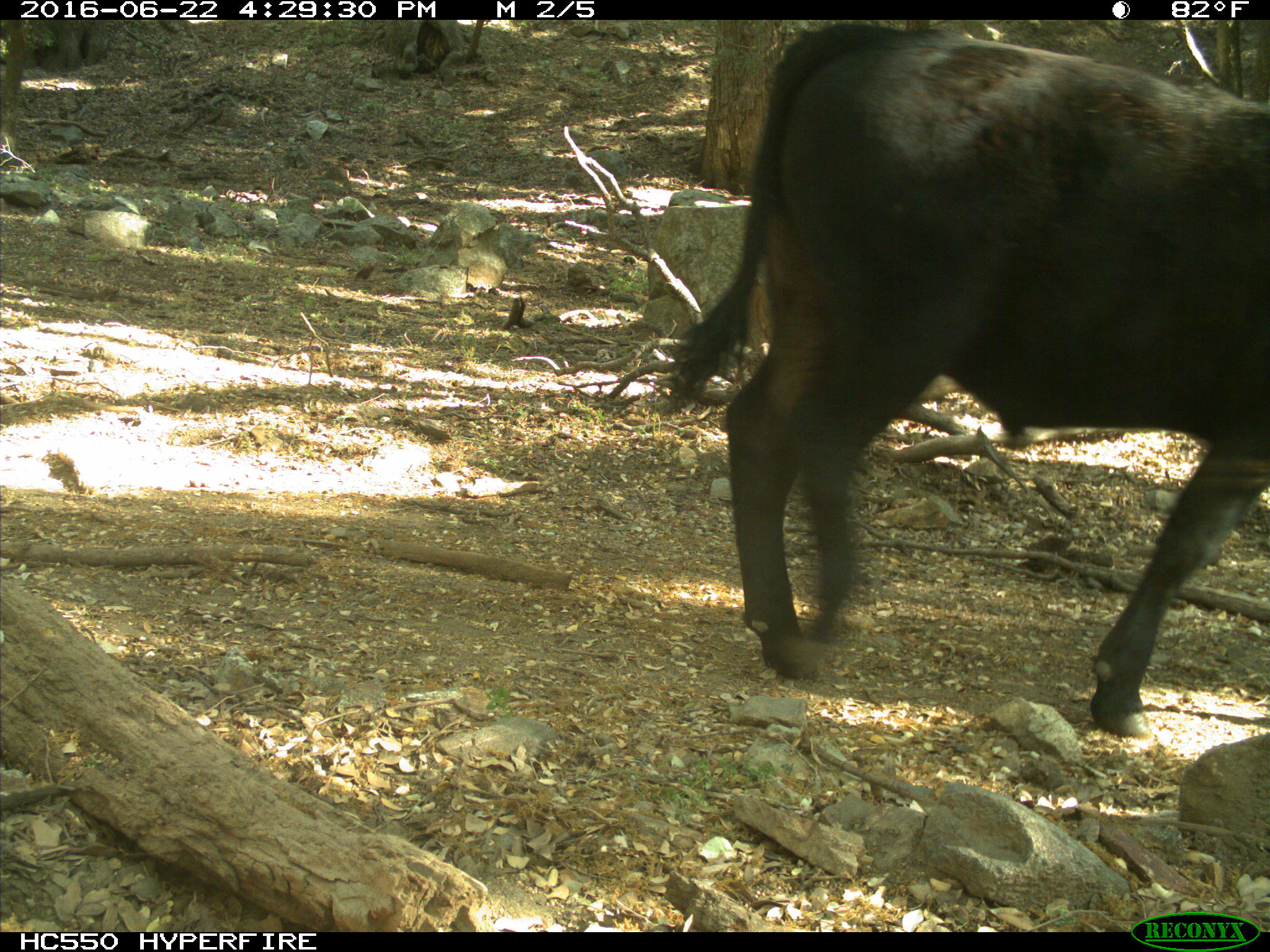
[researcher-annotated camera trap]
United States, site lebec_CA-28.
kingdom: Animalia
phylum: Chordata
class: Mammalia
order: Artiodactyla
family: Bovidae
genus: Bos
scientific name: Bos taurus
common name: domestic cow